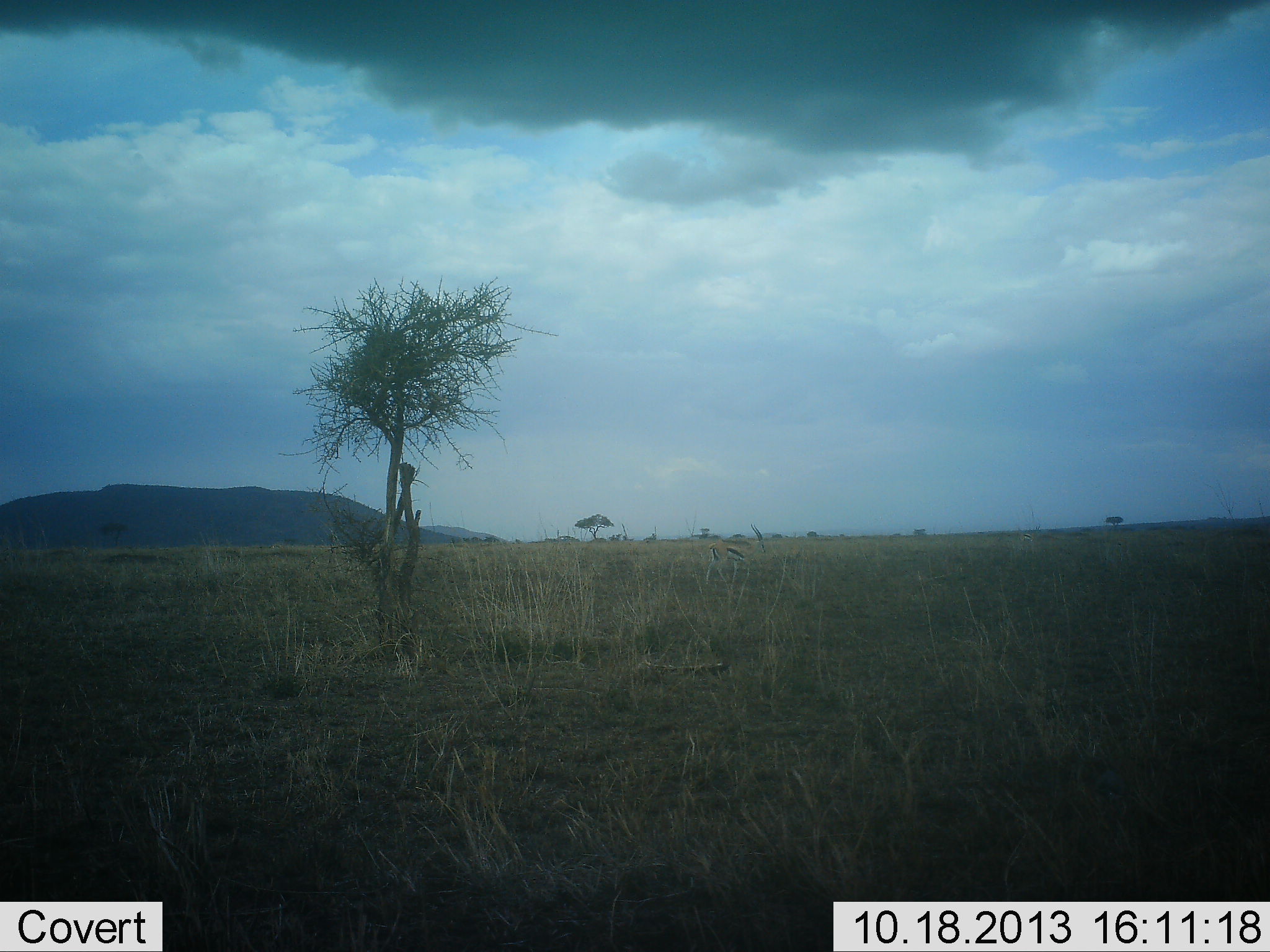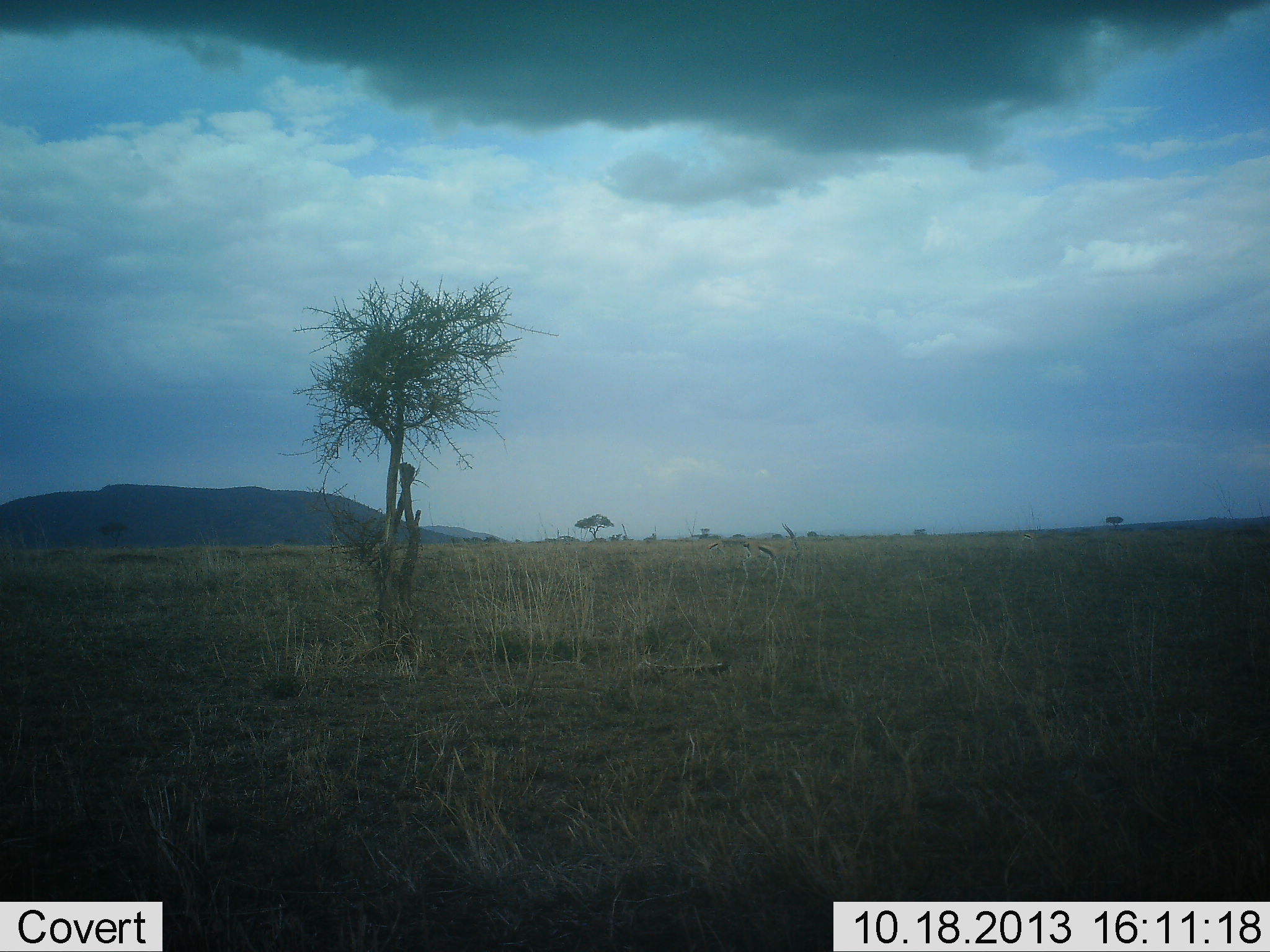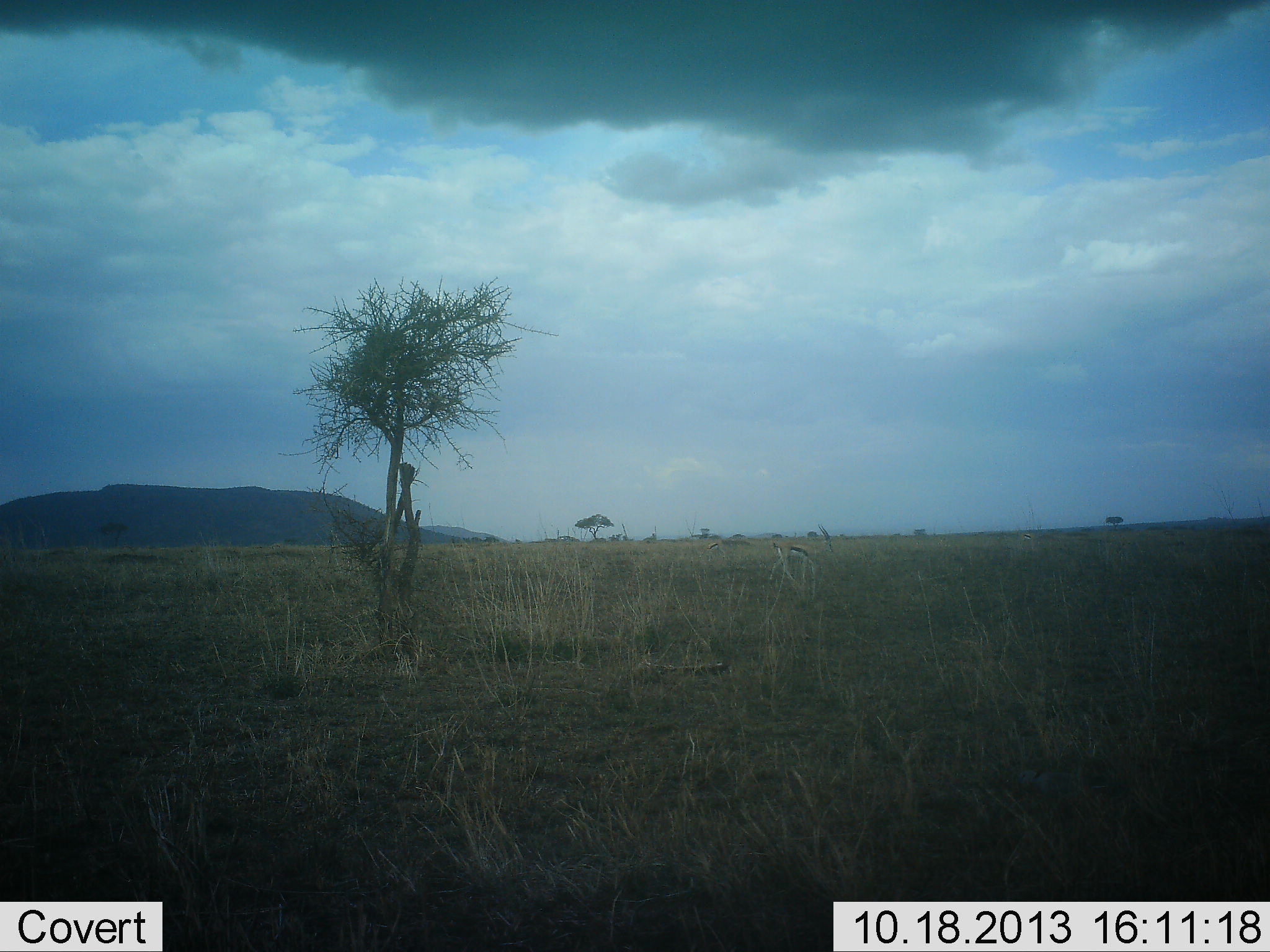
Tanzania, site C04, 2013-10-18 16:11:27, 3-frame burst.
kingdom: Animalia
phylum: Chordata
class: Mammalia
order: Artiodactyla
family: Bovidae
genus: Eudorcas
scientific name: Eudorcas thomsonii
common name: thomson's gazelle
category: gazellethomsons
Gazellethomsons (thomson's gazelle) (Eudorcas thomsonii), count 1. Behavior (volunteer vote fractions): standing 8%, resting 0%, moving 100%, interacting 0%. Young present (vote fraction): 0%. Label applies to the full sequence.